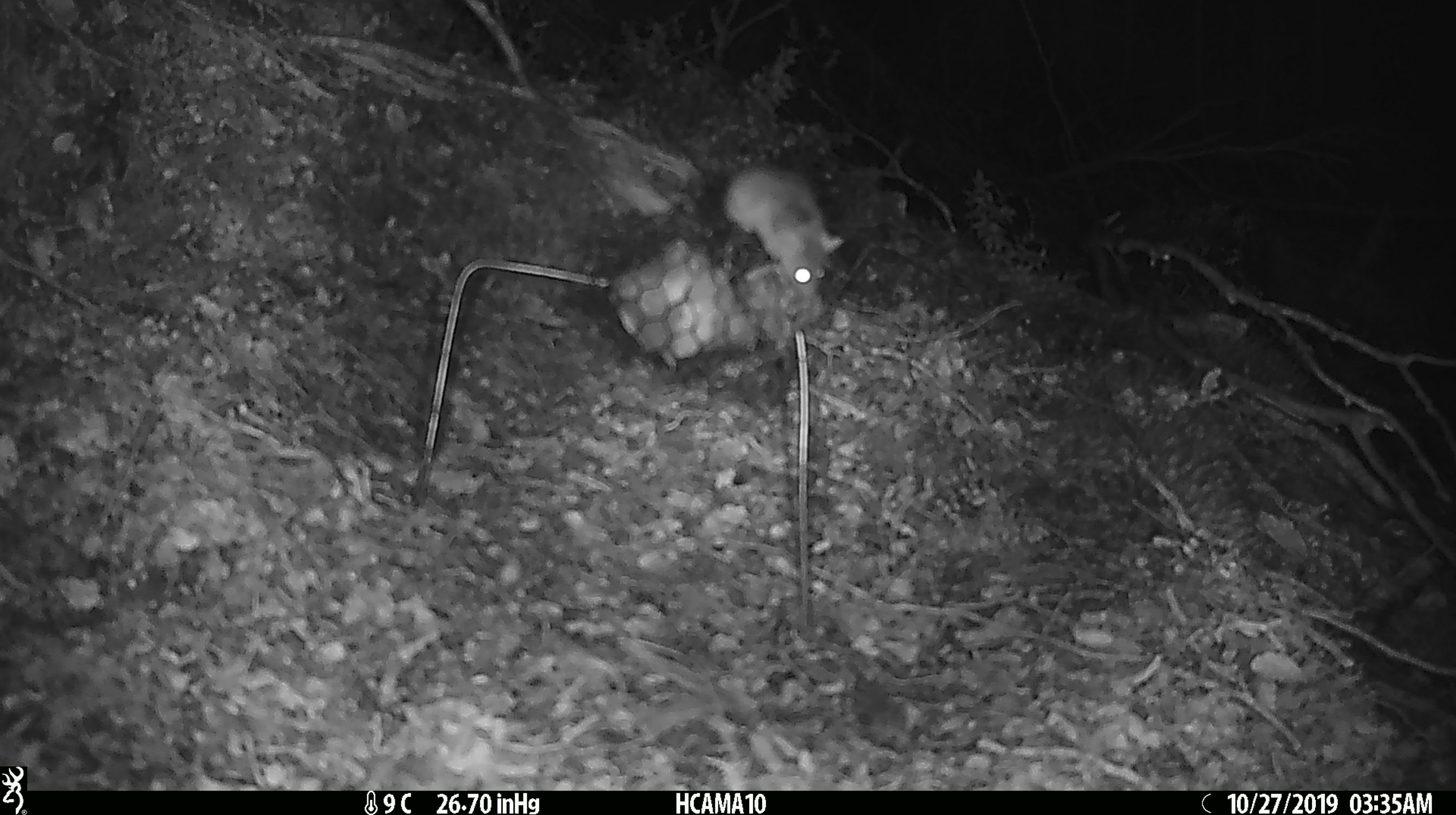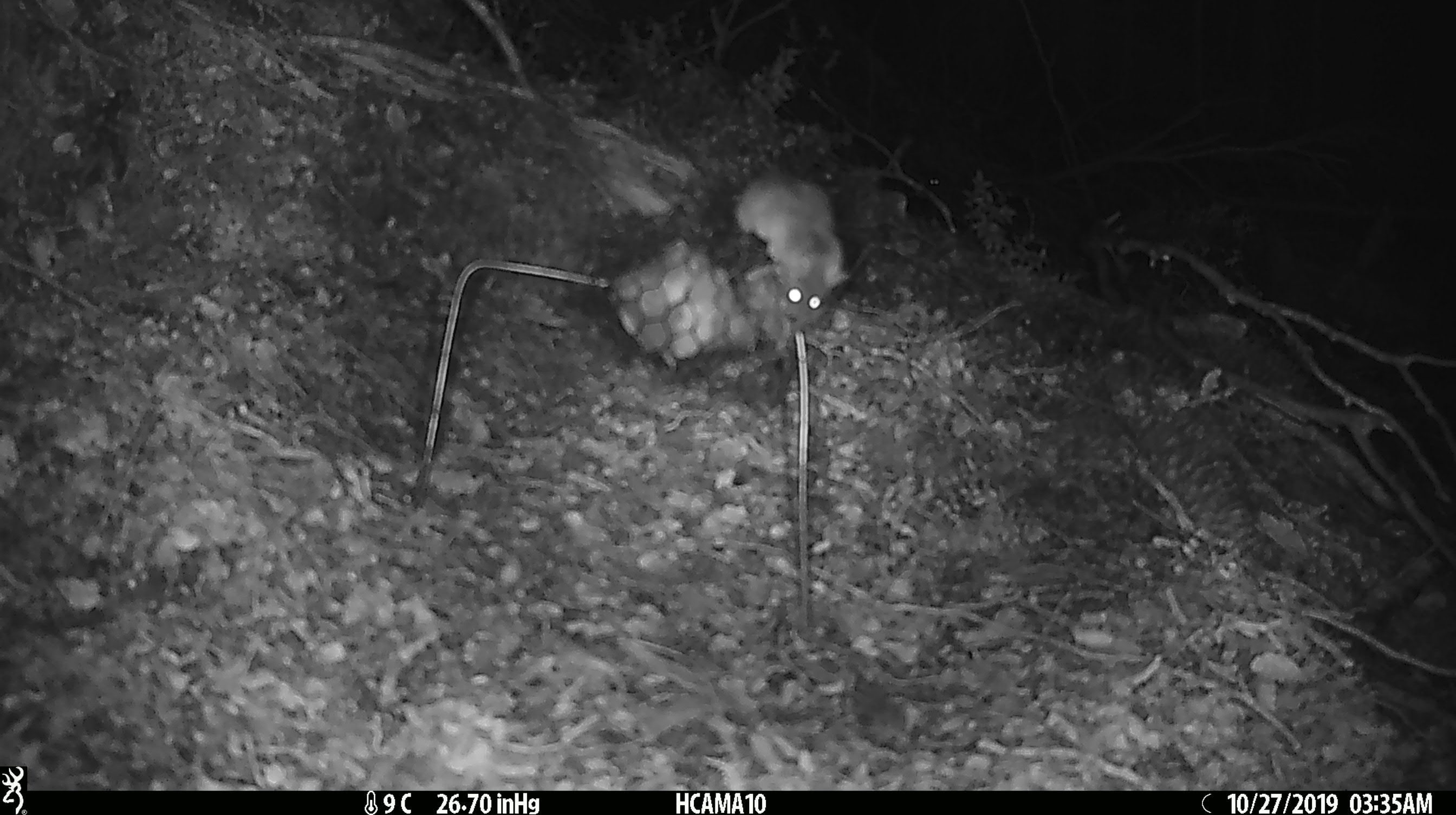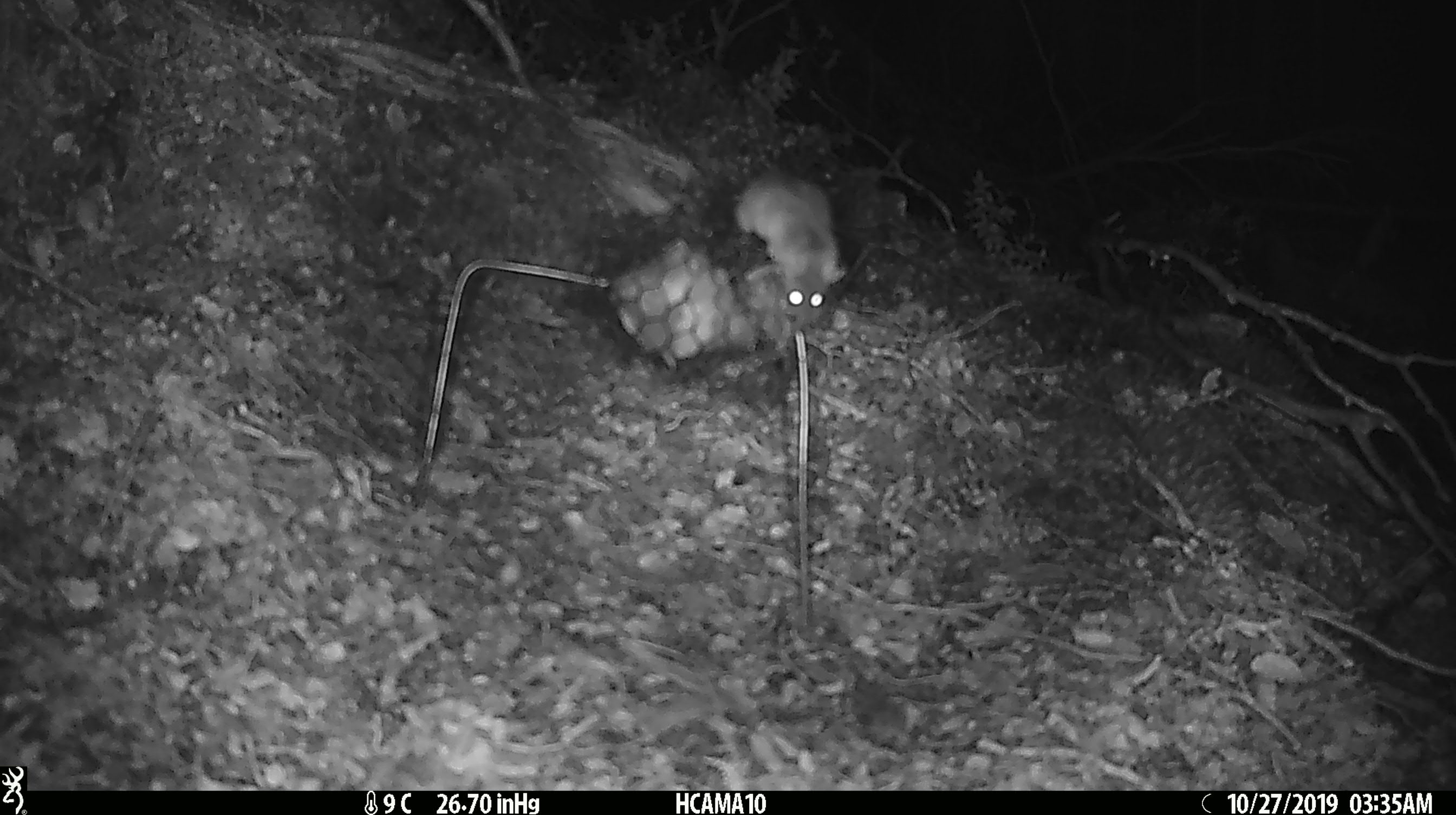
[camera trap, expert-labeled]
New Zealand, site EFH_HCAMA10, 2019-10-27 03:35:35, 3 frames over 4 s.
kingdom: Animalia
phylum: Chordata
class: Mammalia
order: Rodentia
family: Muridae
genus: Mus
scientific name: Mus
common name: mouse